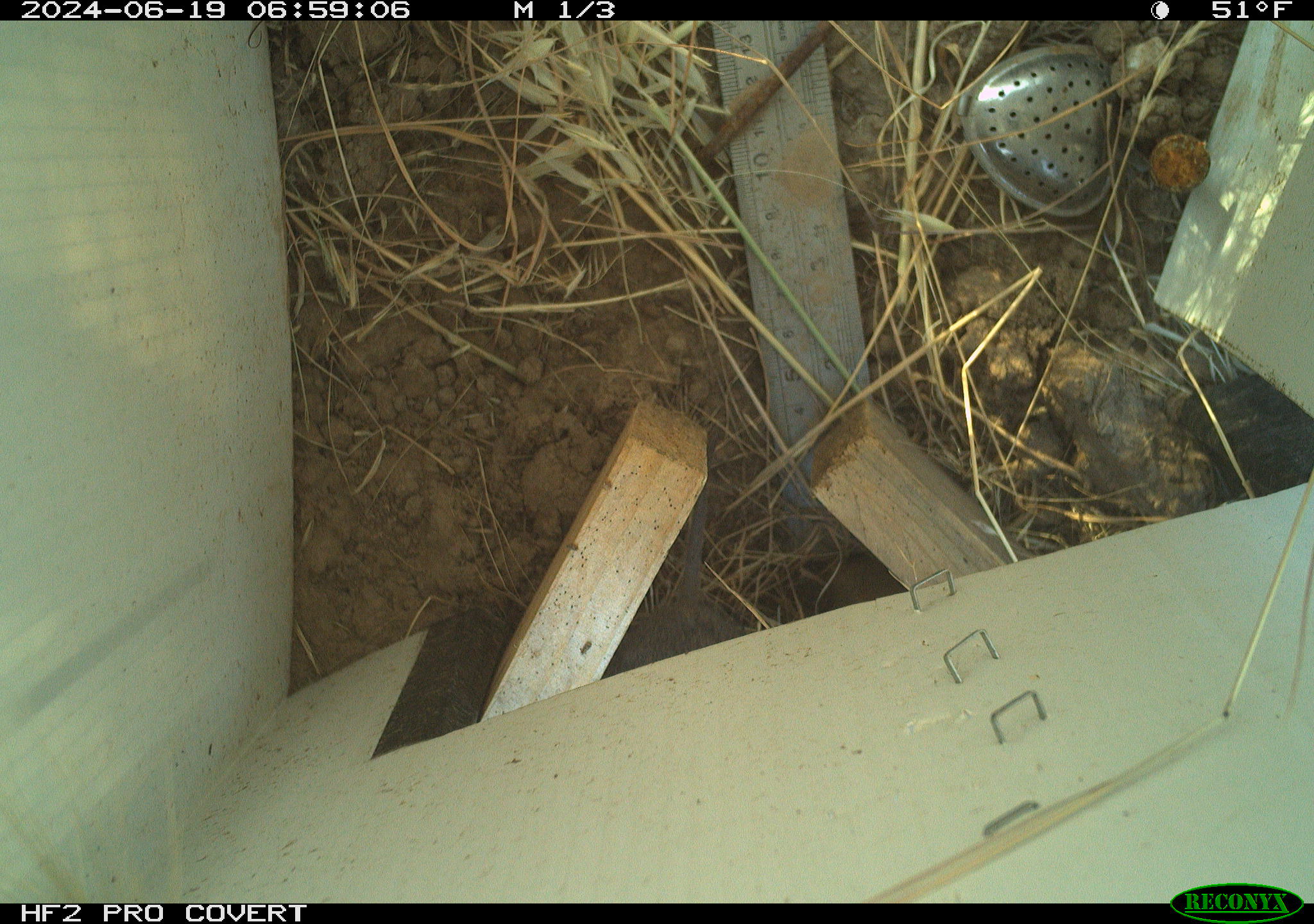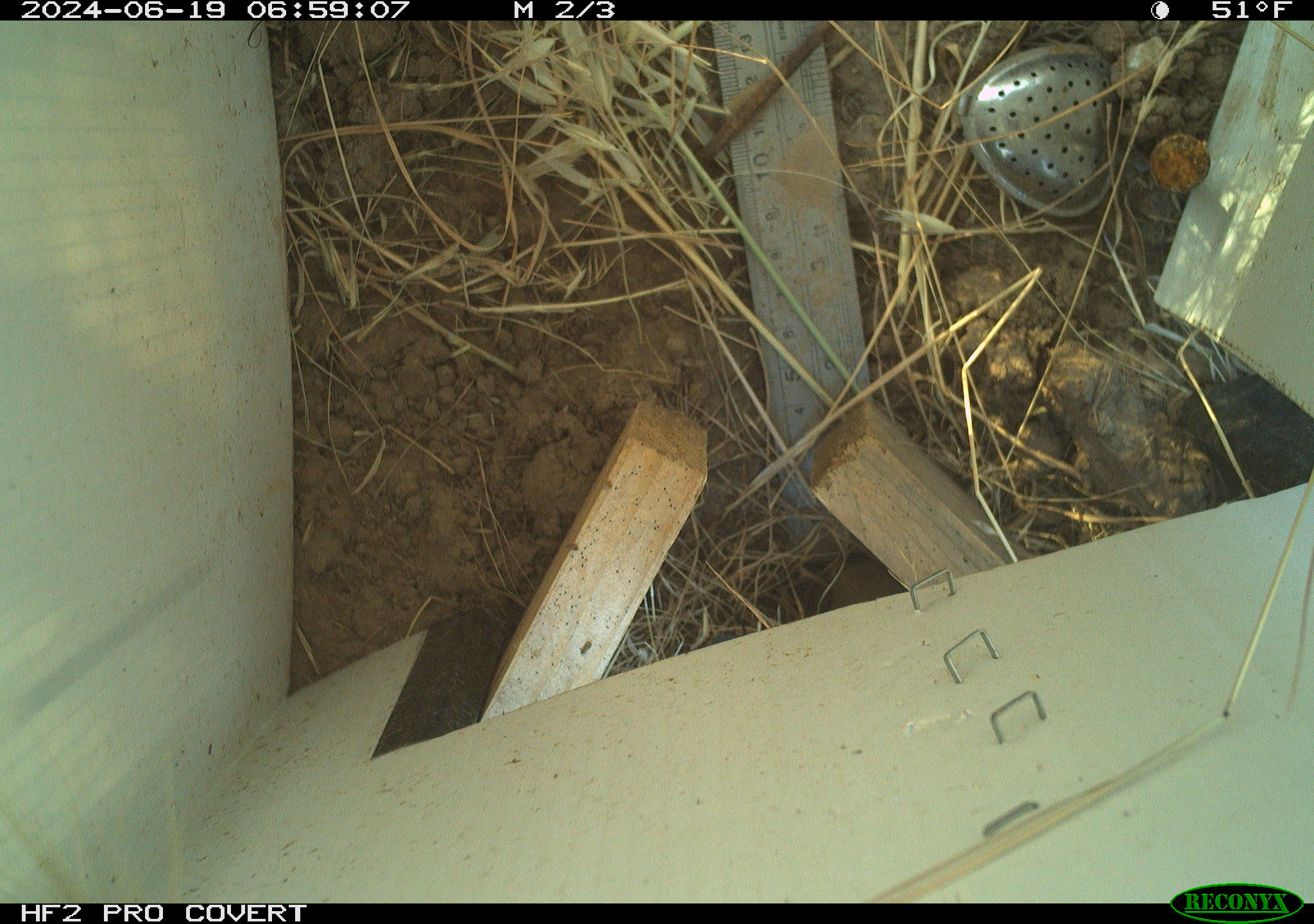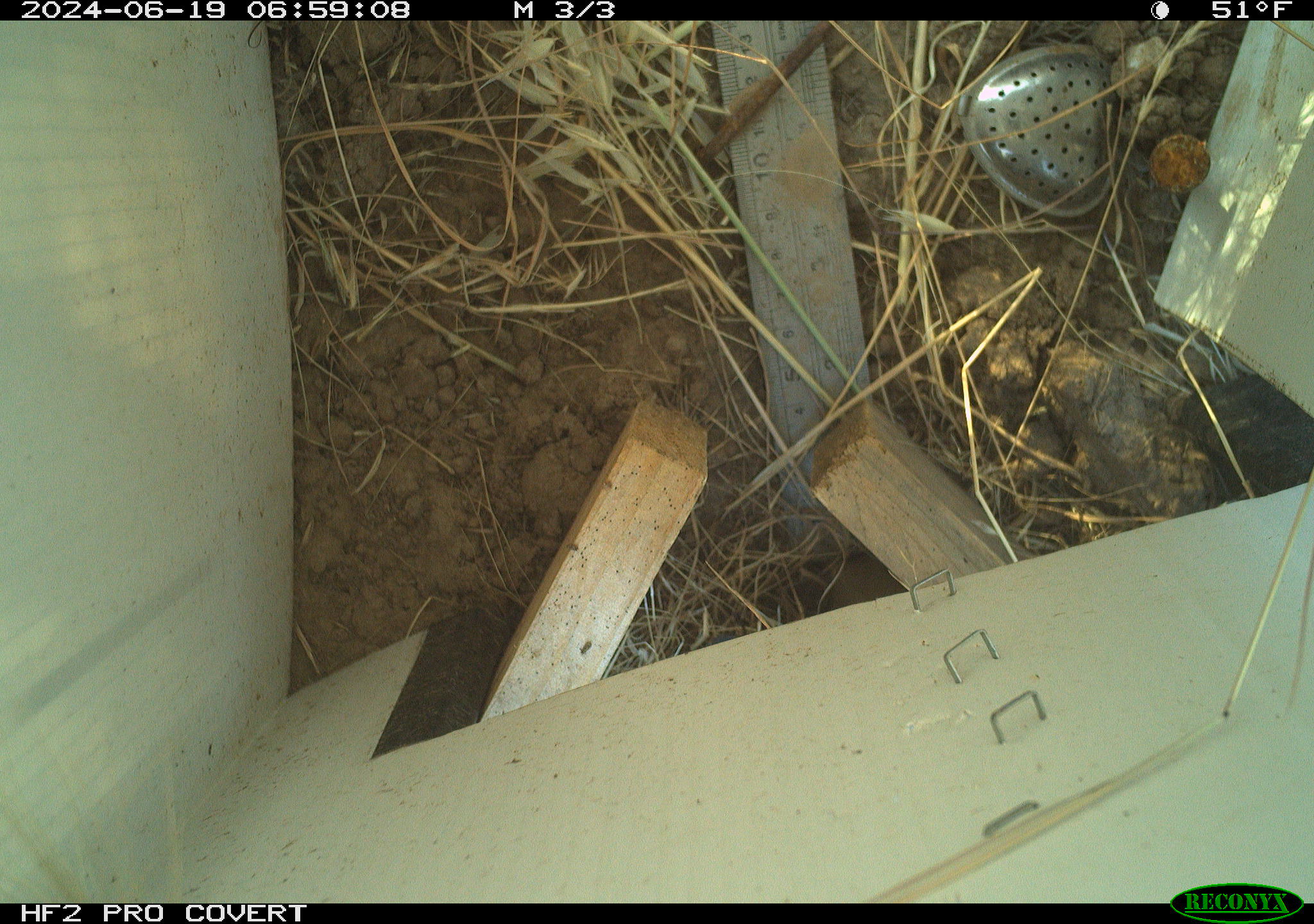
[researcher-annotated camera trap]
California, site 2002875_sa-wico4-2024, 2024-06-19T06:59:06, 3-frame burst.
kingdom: Animalia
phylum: Chordata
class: Mammalia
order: Rodentia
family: Cricetidae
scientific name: Arvicolinae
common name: voles, lemmings, and muskrats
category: arvicolinae subfamily